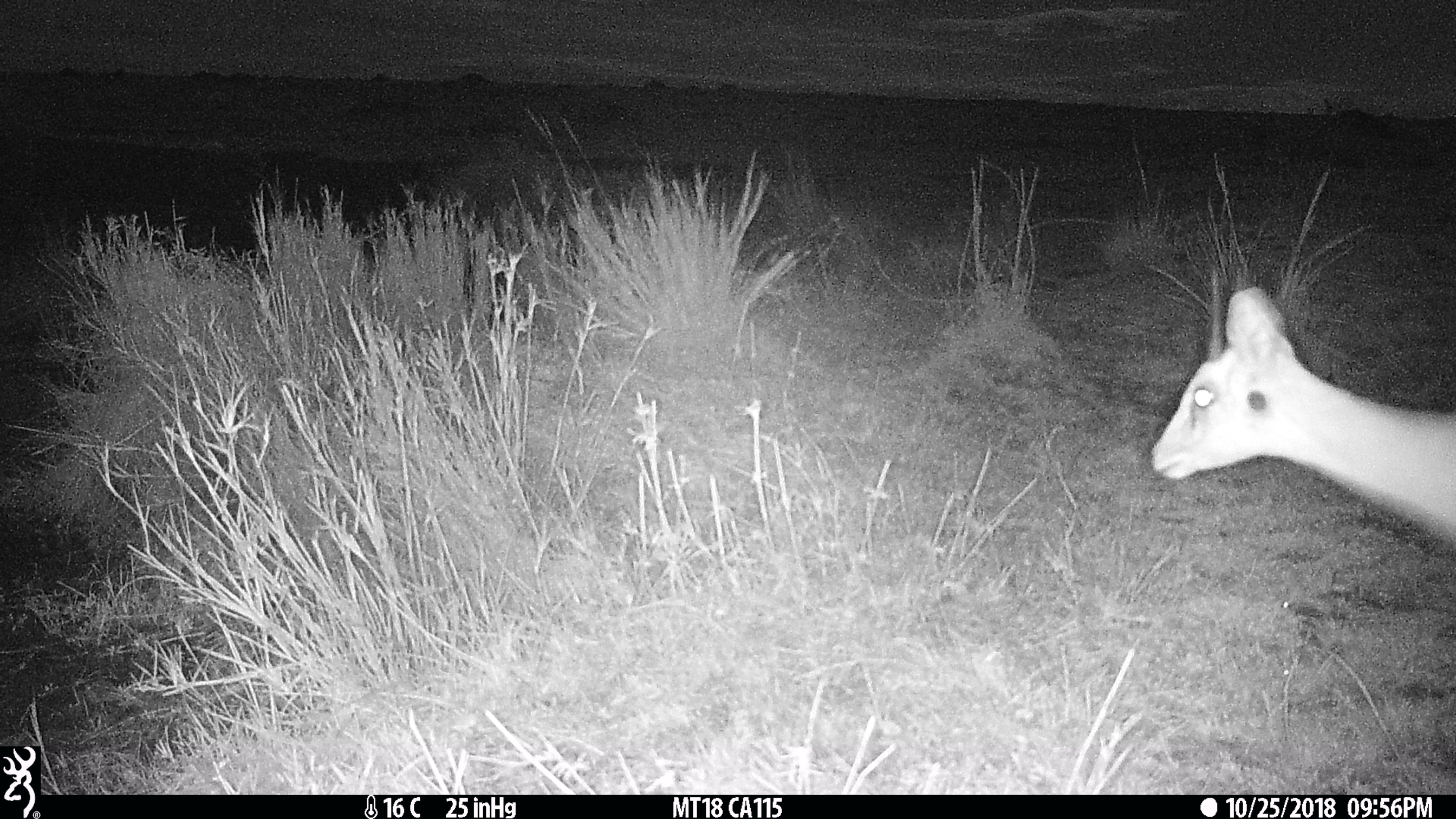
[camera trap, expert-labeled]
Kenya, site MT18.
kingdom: Animalia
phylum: Chordata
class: Mammalia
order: Artiodactyla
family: Bovidae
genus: Ourebia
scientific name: Ourebia ourebi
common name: oribi